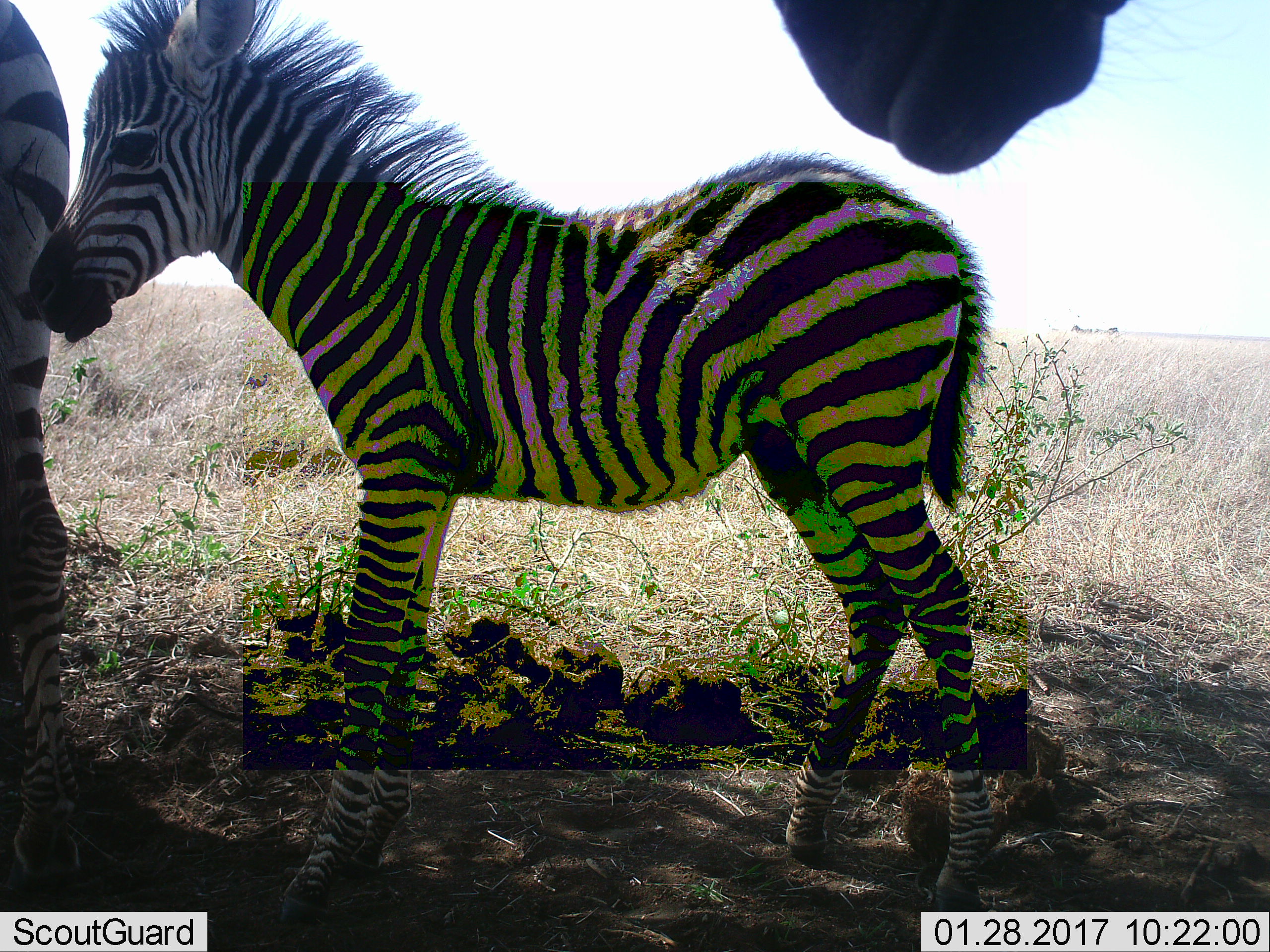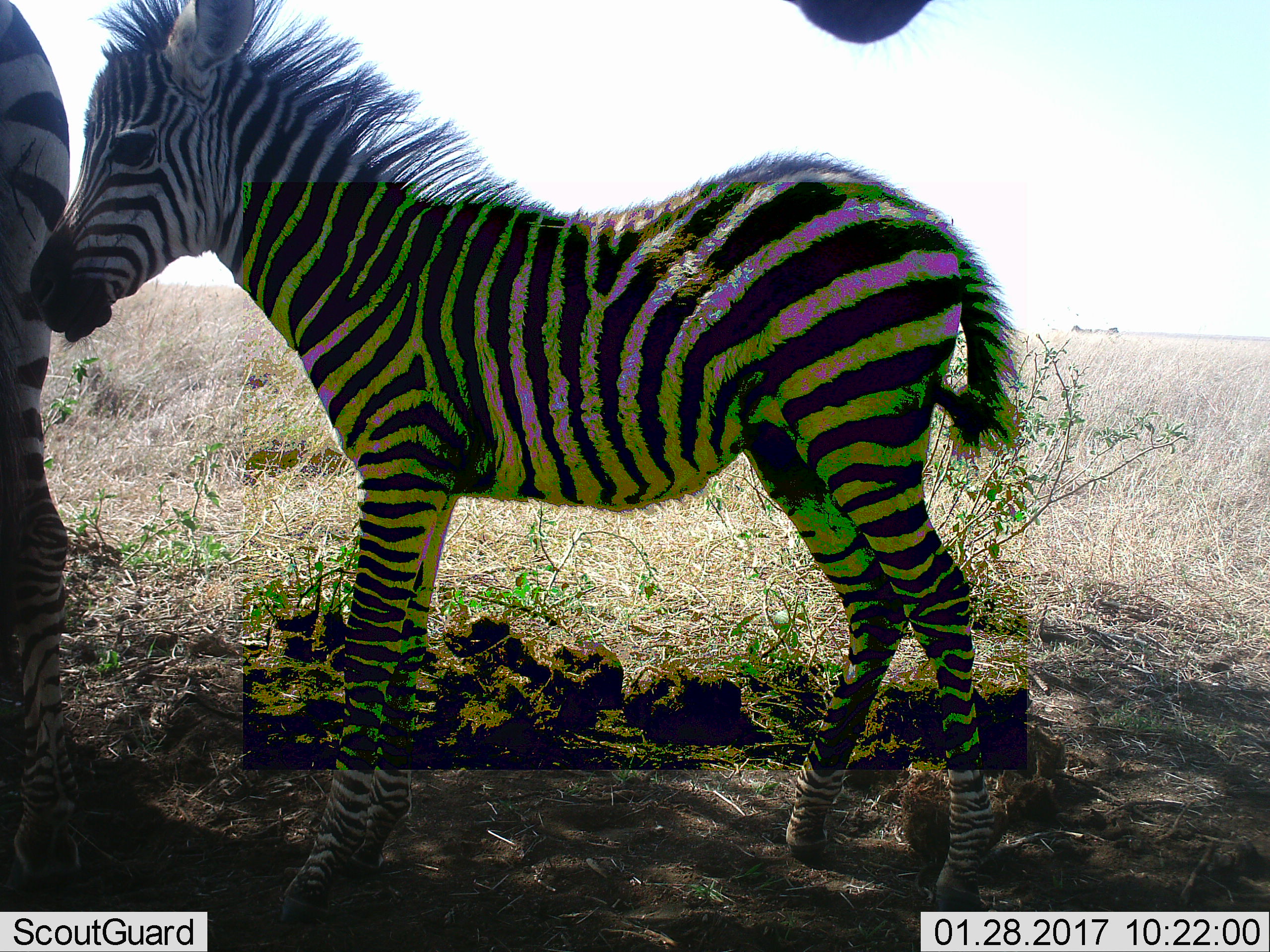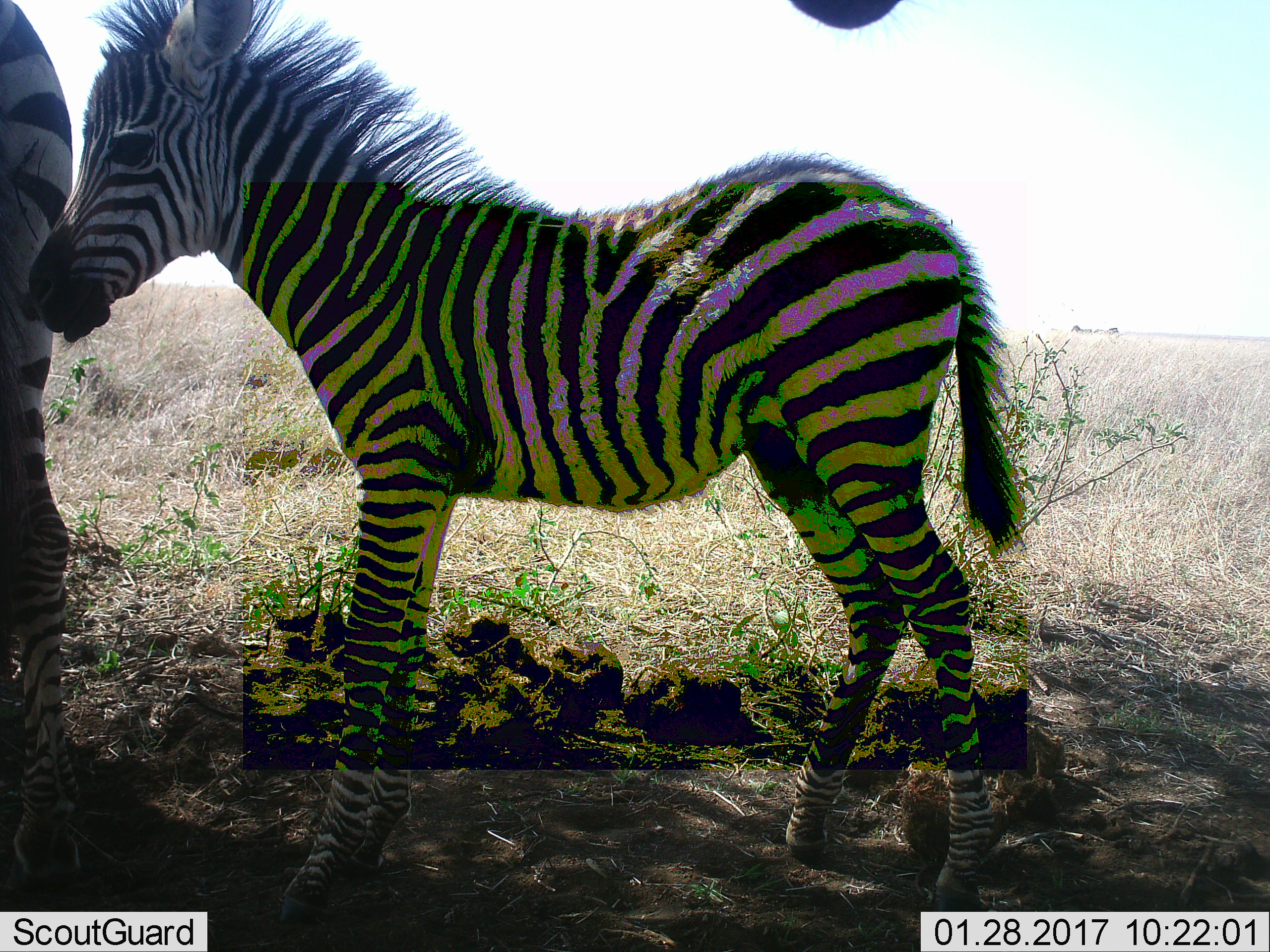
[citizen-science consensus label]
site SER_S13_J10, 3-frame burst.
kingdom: Animalia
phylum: Chordata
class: Mammalia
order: Perissodactyla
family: Equidae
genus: Equus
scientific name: Equus quagga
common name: plains zebra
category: zebraplains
Zebraplains (plains zebra) (Equus quagga), count 3. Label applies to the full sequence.